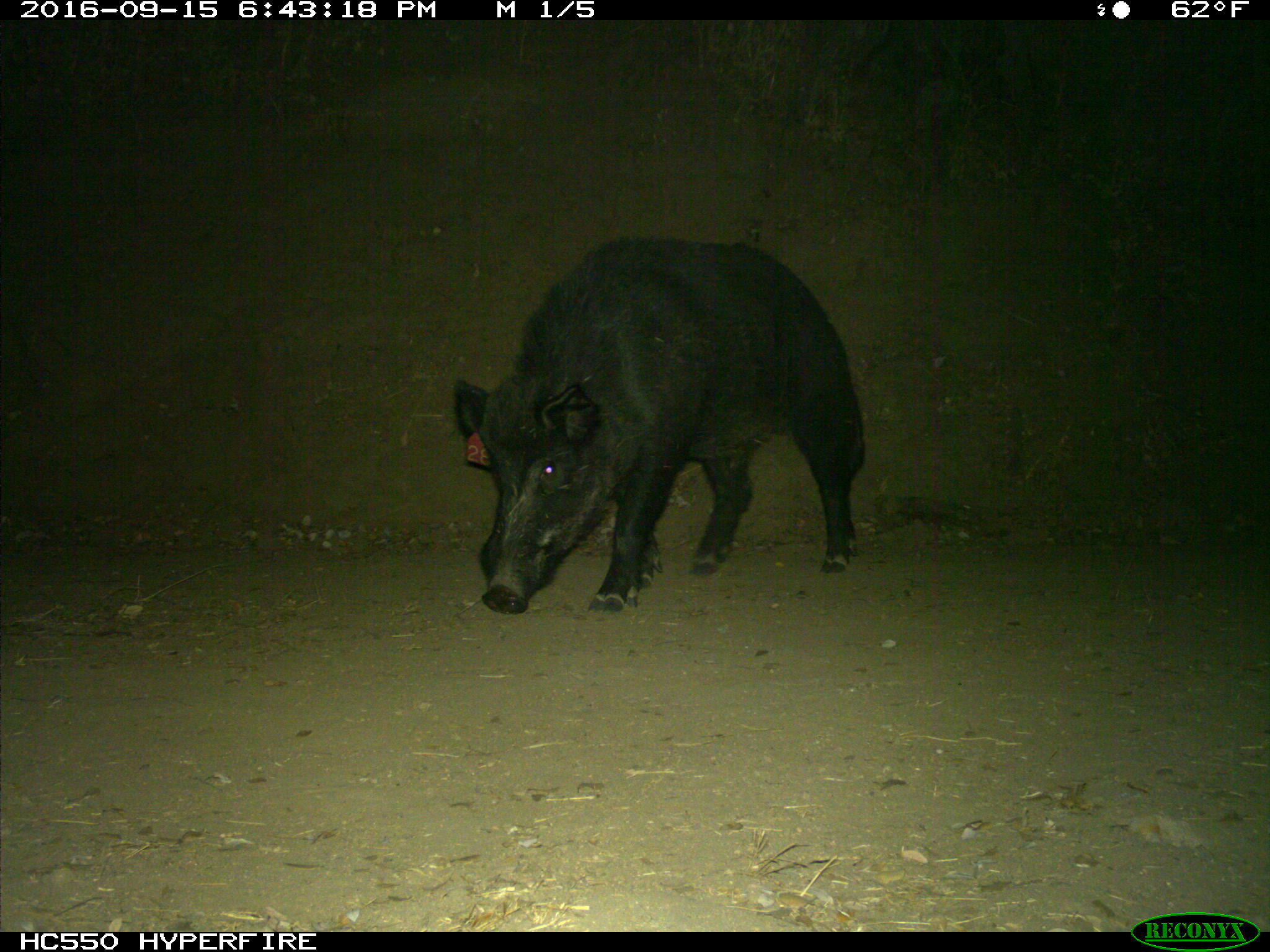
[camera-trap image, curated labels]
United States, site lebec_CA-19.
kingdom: Animalia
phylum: Chordata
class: Mammalia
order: Artiodactyla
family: Suidae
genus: Sus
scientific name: Sus scrofa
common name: wild boar